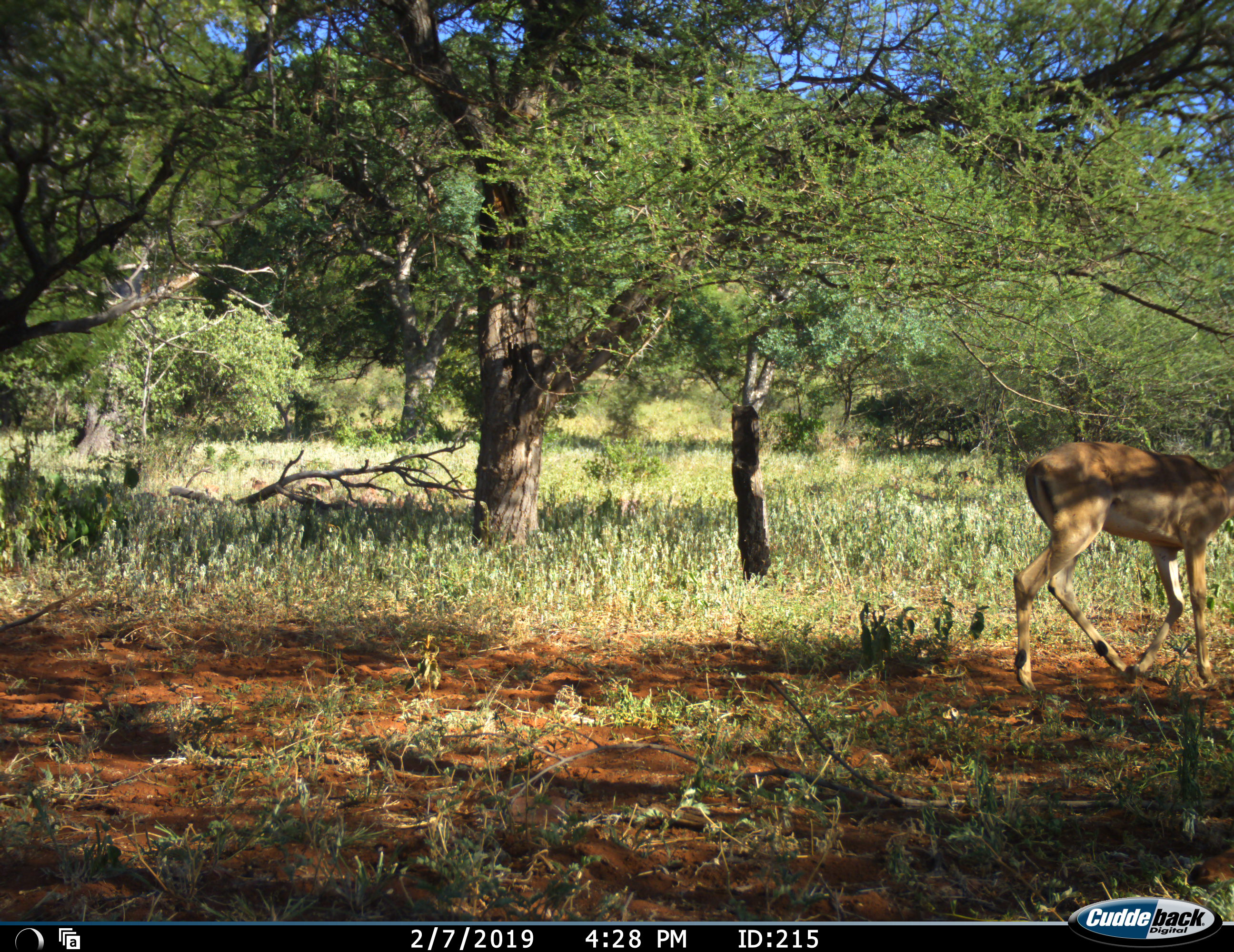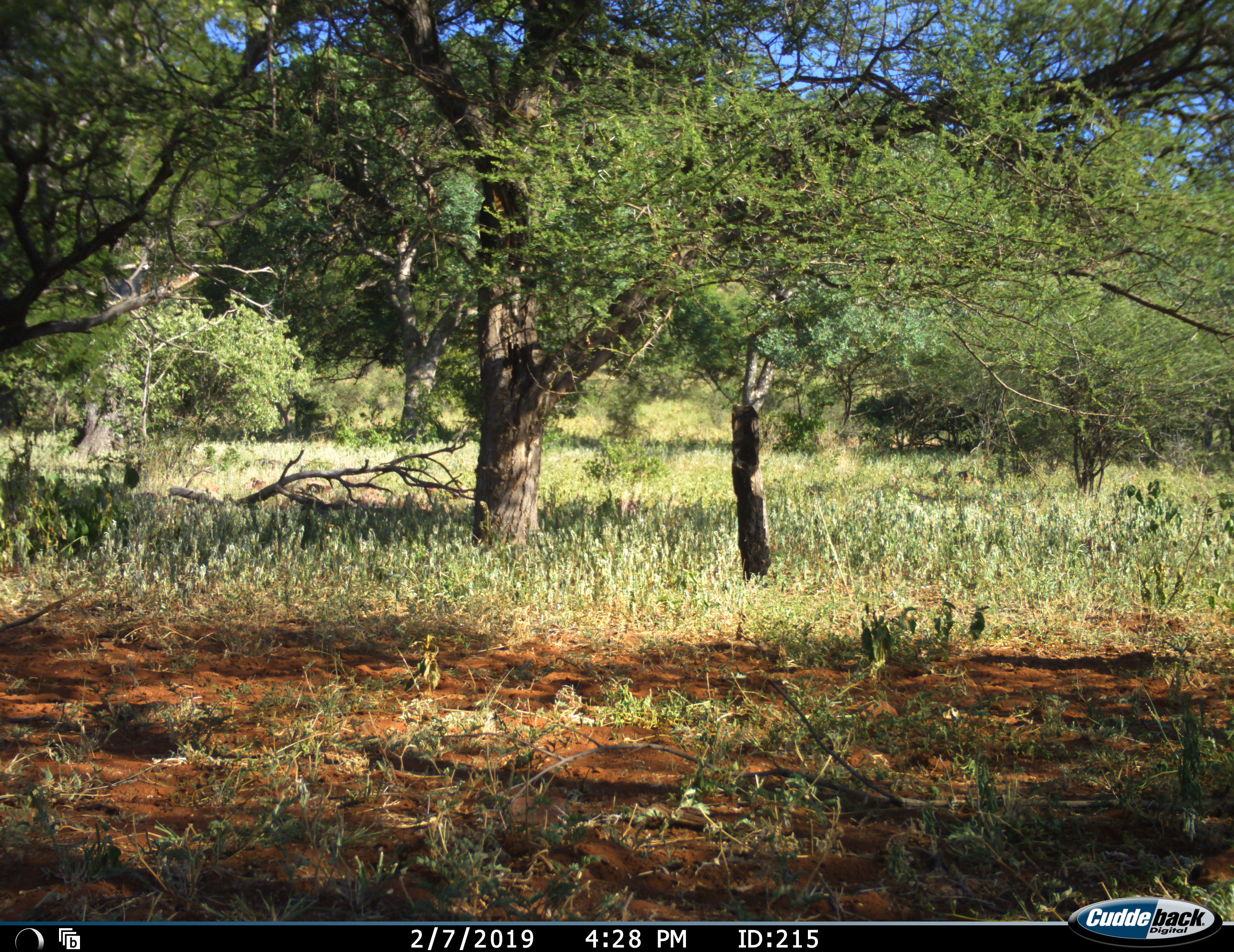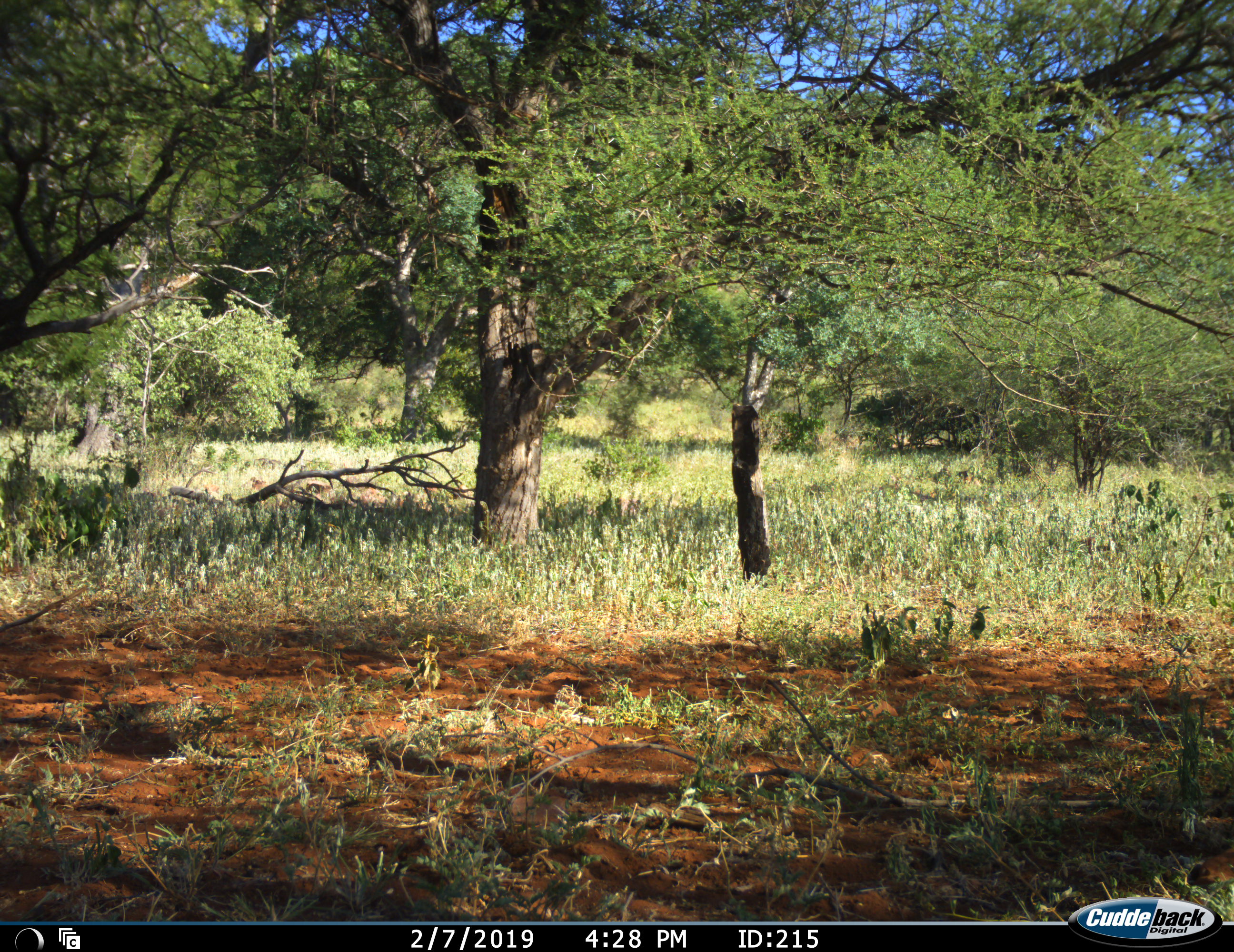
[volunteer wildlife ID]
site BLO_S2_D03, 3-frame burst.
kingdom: Animalia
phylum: Chordata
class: Mammalia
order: Artiodactyla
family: Bovidae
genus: Aepyceros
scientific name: Aepyceros melampus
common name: impala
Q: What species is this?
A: Impala (Aepyceros melampus).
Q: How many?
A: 1.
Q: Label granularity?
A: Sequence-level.